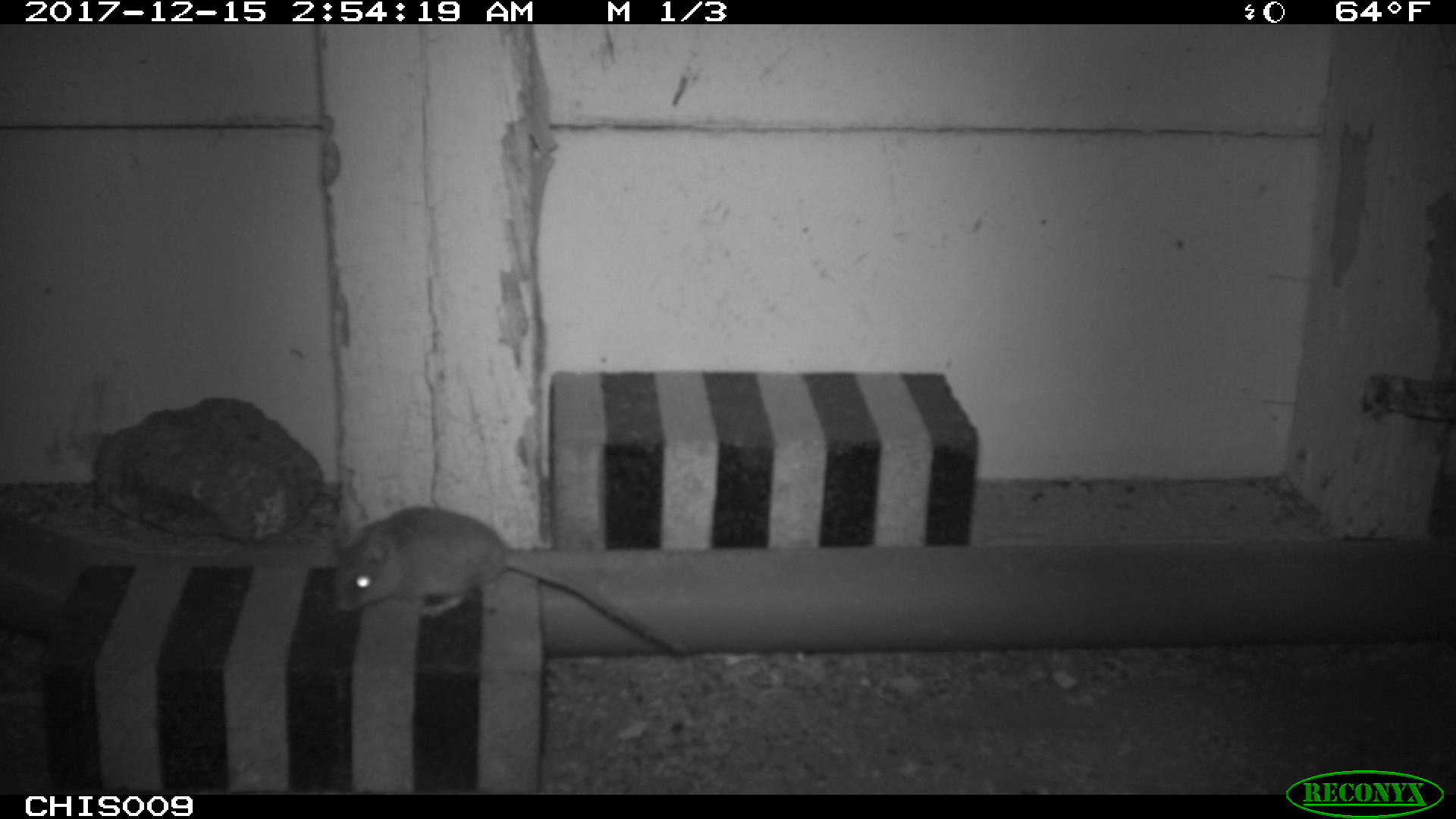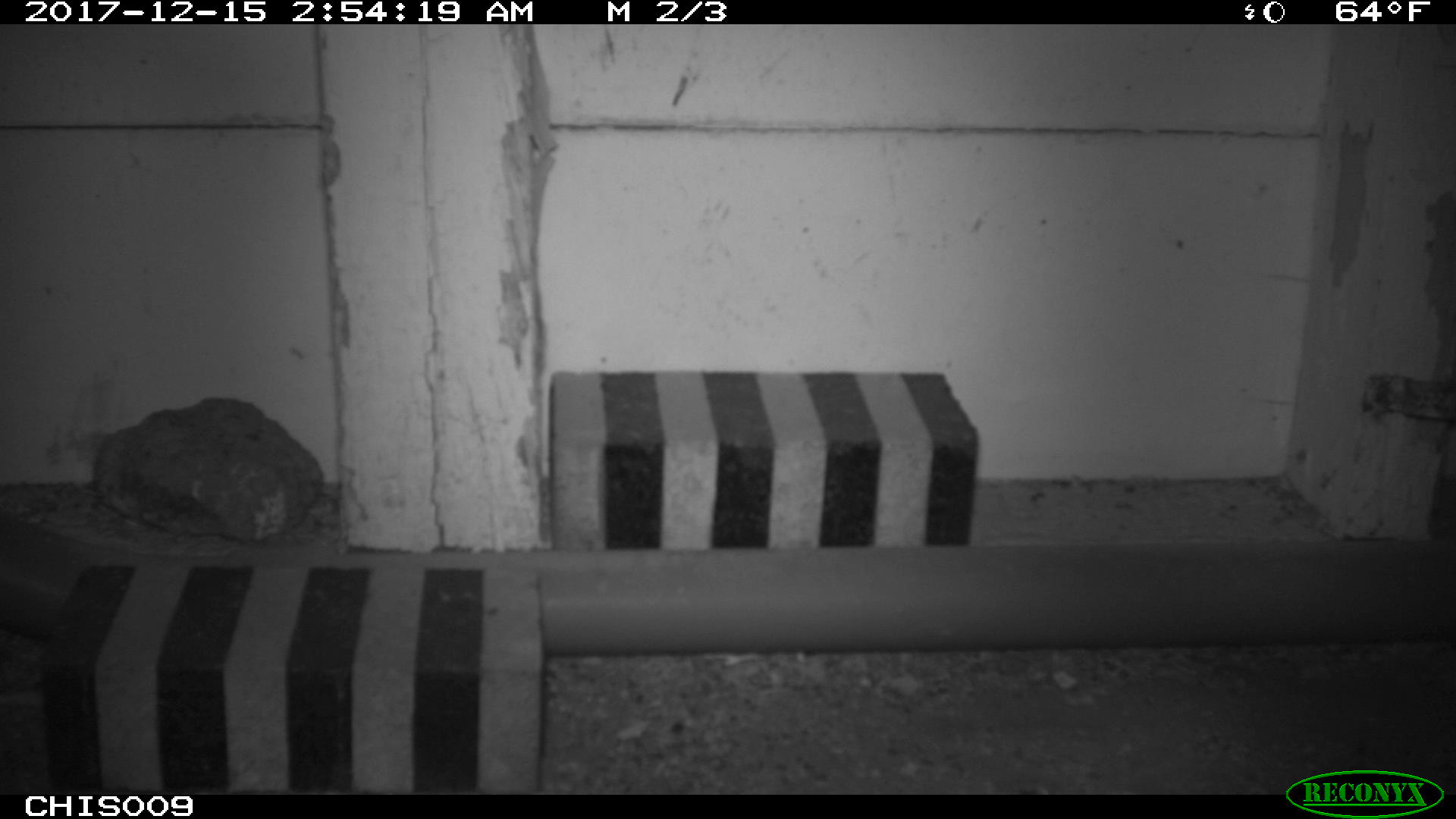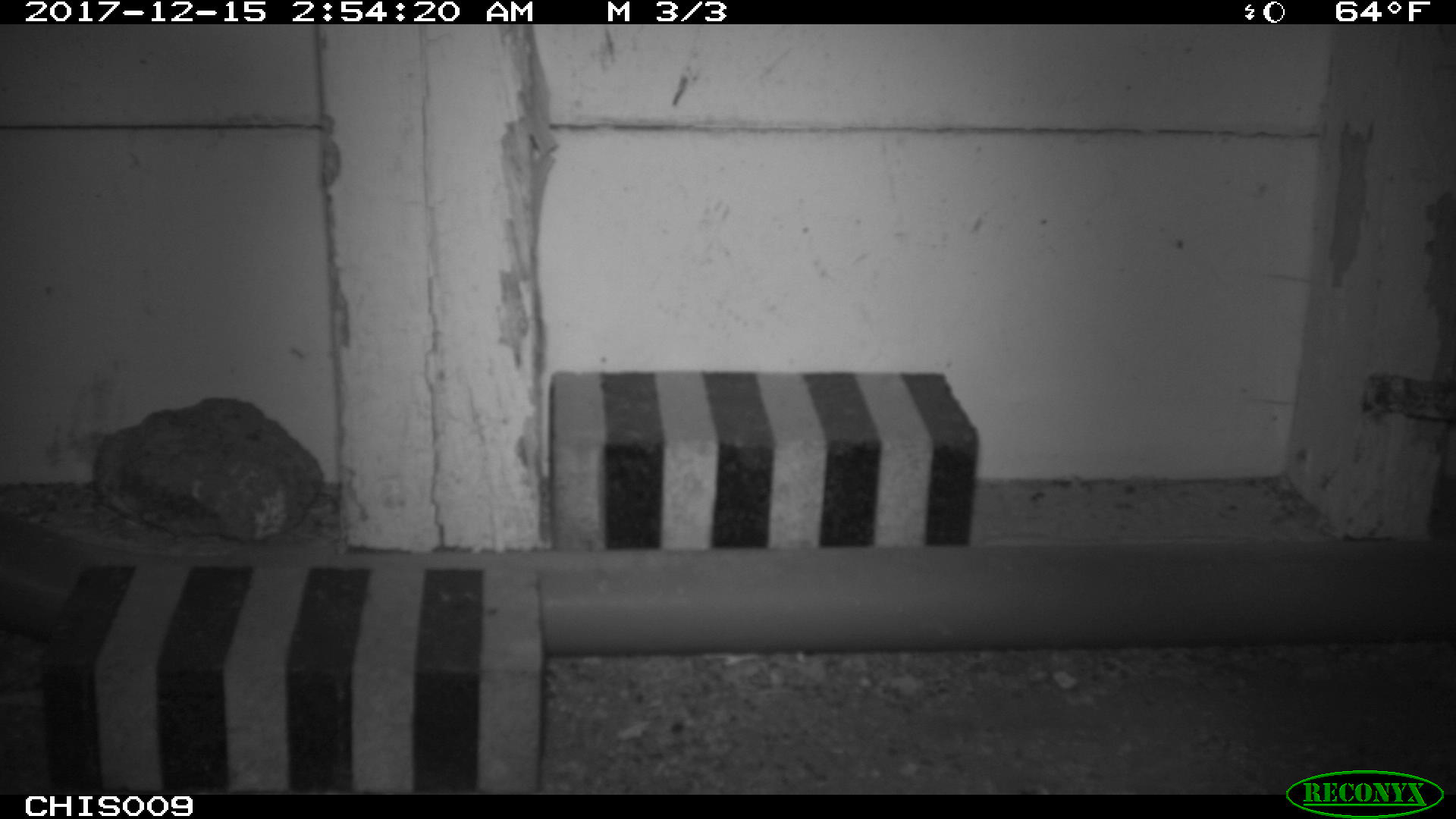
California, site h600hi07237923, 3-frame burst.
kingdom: Animalia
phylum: Chordata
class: Mammalia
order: Rodentia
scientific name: Rodentia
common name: rodent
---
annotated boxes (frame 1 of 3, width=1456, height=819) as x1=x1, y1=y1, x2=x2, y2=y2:
rodent: x1=332, y1=506, x2=685, y2=656